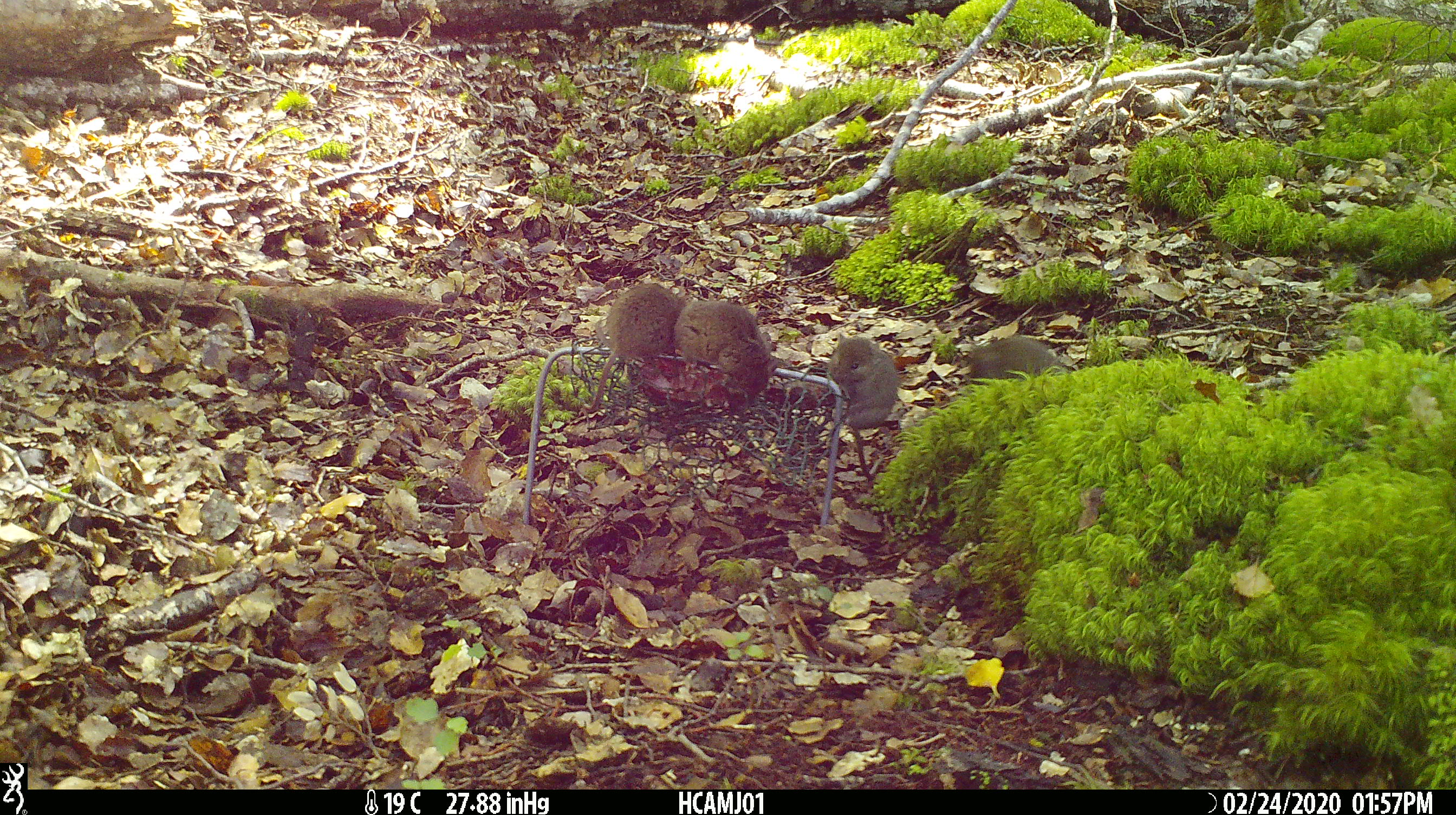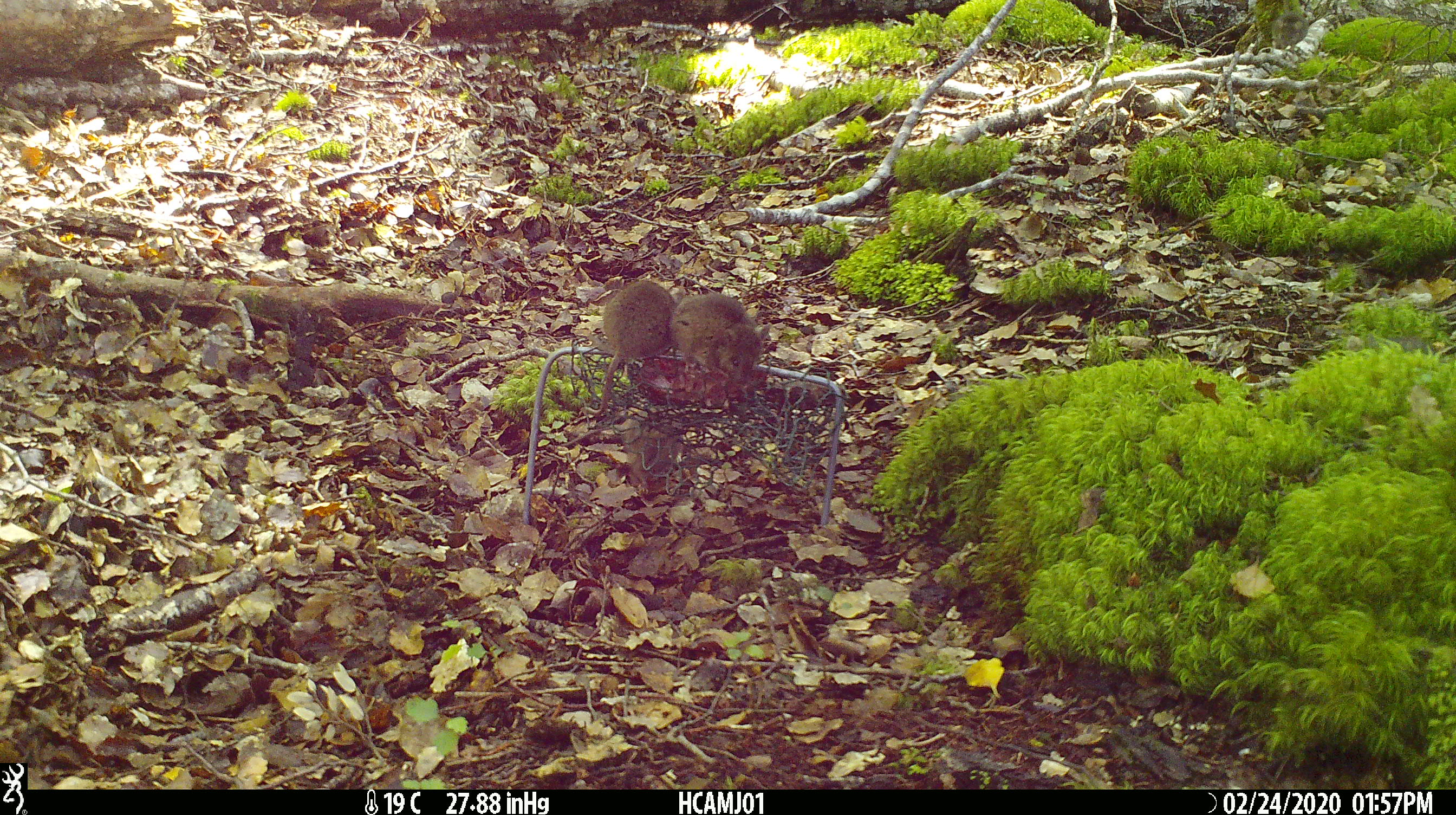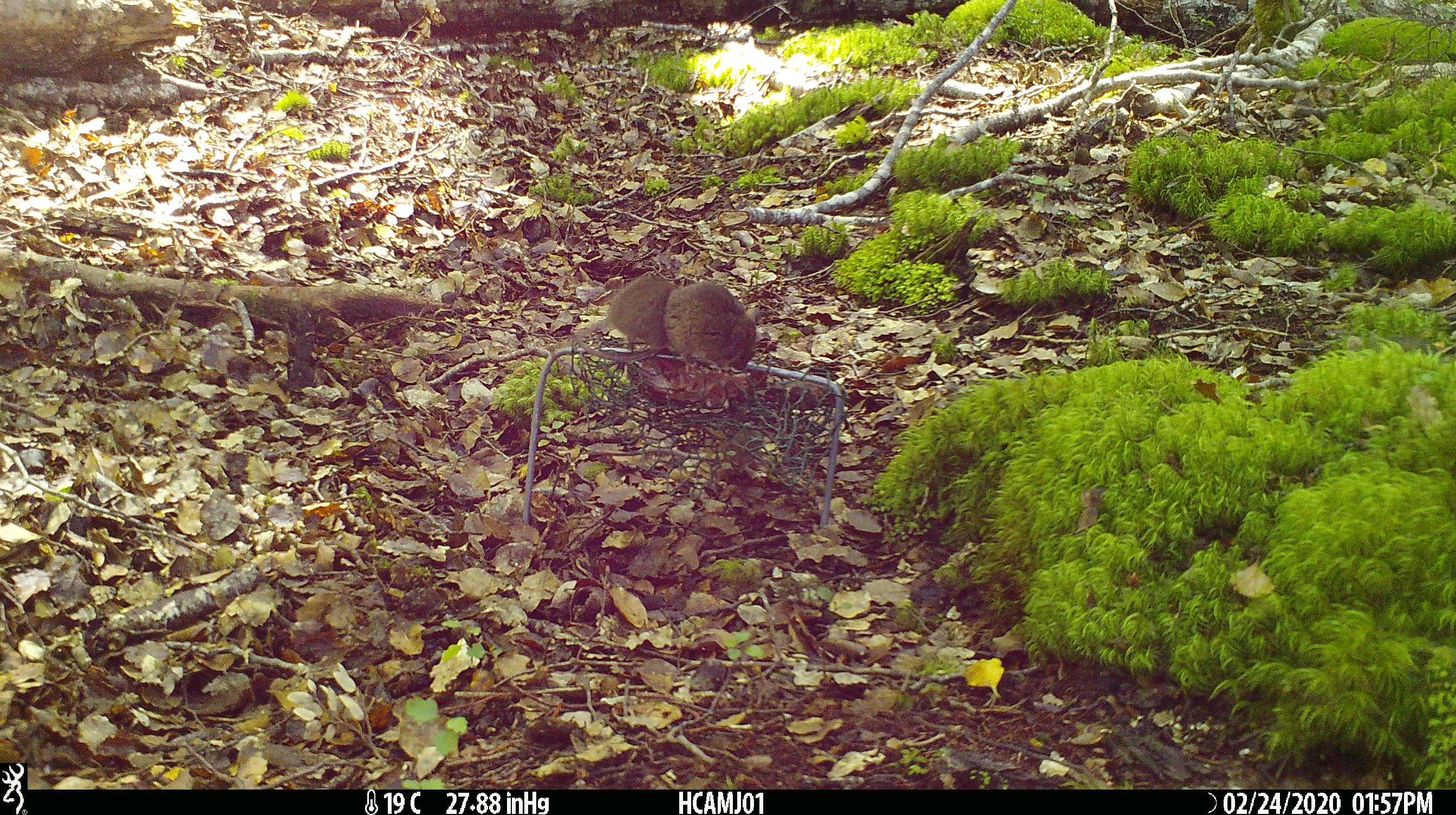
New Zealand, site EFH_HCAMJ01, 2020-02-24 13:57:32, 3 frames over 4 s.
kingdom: Animalia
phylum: Chordata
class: Mammalia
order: Rodentia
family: Muridae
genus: Mus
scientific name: Mus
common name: mouse